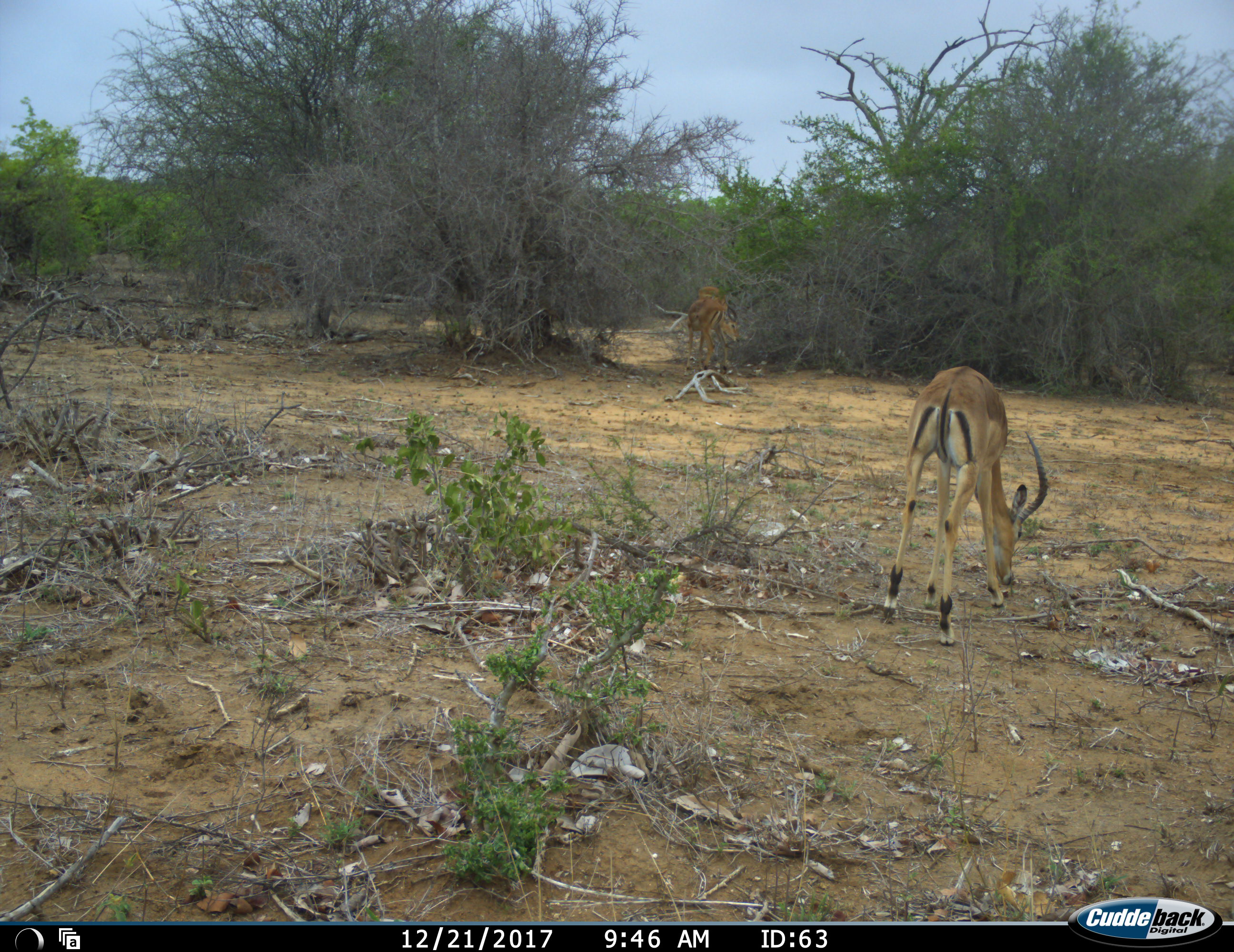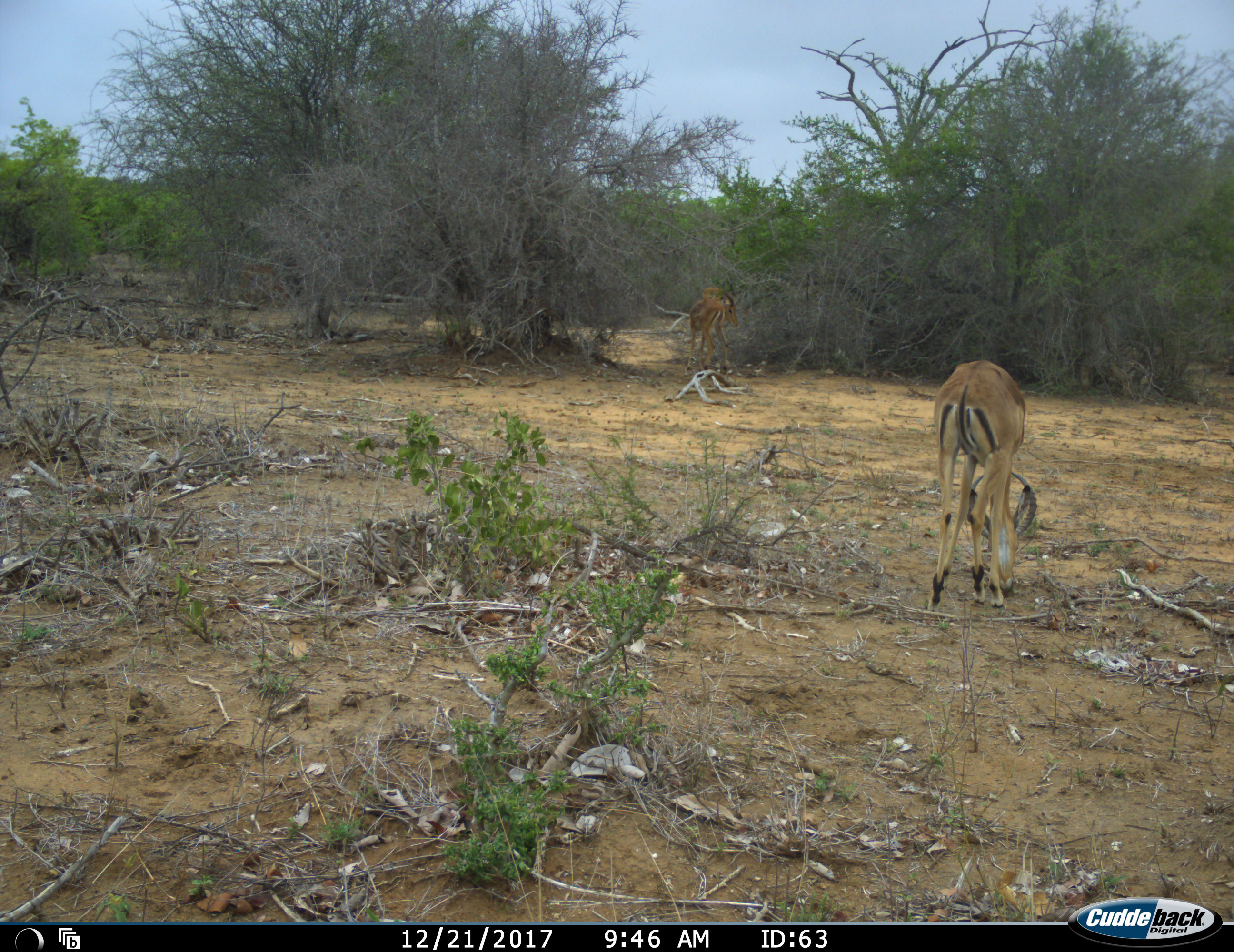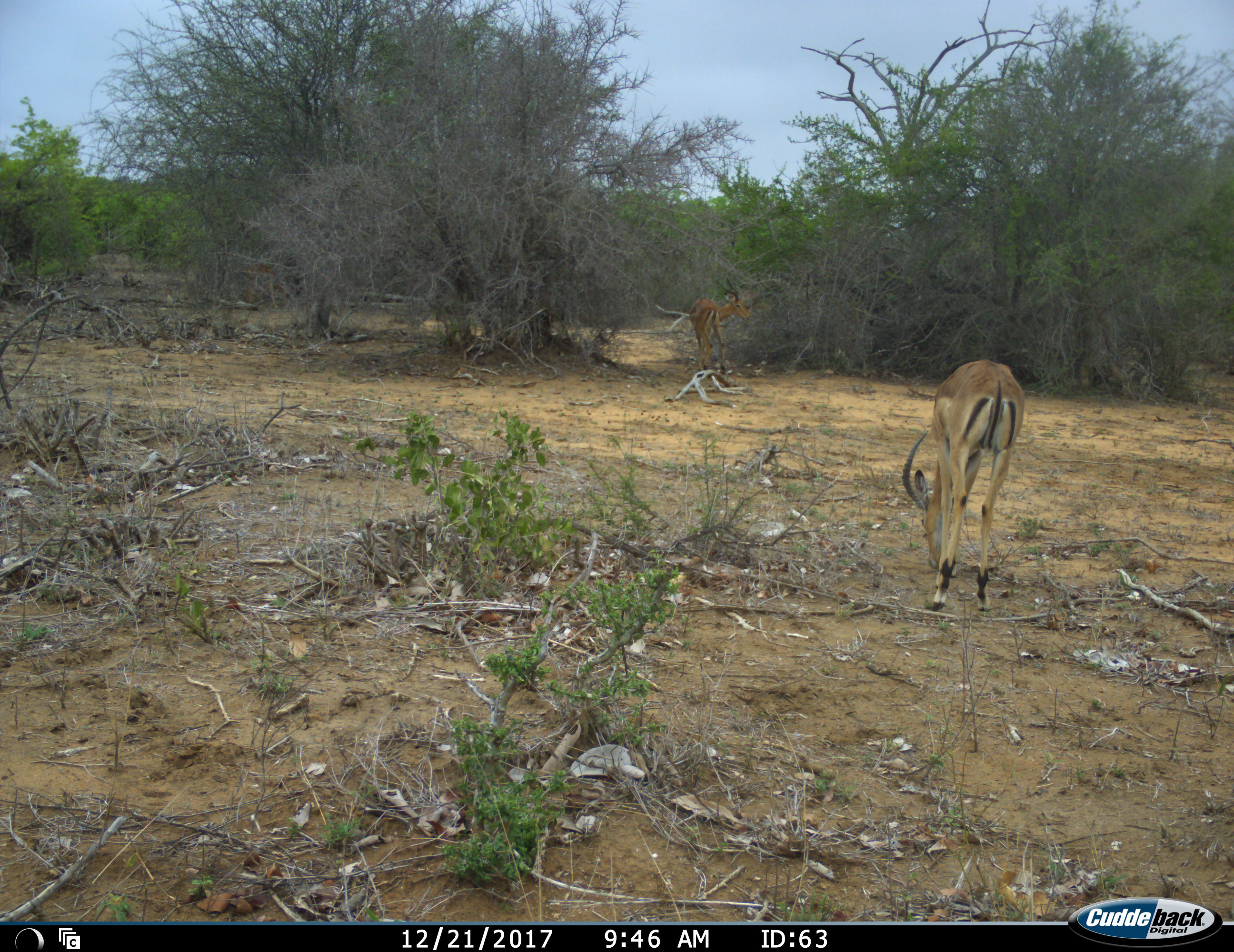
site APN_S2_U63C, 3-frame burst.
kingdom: Animalia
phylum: Chordata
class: Mammalia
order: Artiodactyla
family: Bovidae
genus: Aepyceros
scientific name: Aepyceros melampus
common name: impala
Impala (Aepyceros melampus), count 2. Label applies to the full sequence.